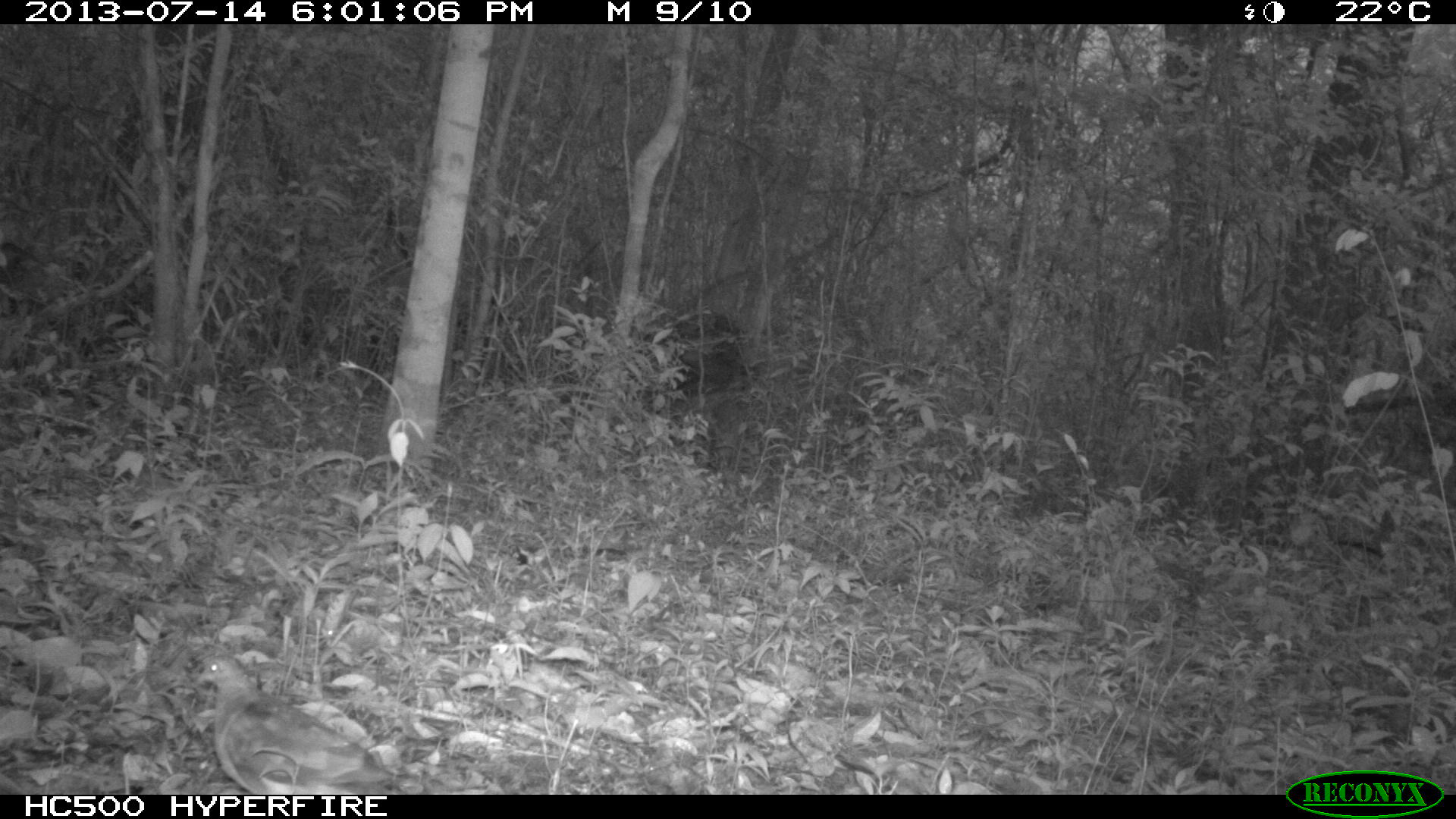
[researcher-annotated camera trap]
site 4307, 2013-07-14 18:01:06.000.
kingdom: Animalia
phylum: Chordata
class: Aves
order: Columbiformes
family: Columbidae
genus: Geotrygon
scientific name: Geotrygon montana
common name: ruddy quail-dove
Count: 1.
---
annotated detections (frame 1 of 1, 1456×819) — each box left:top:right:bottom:
geotrygon montana: 192:649:401:793